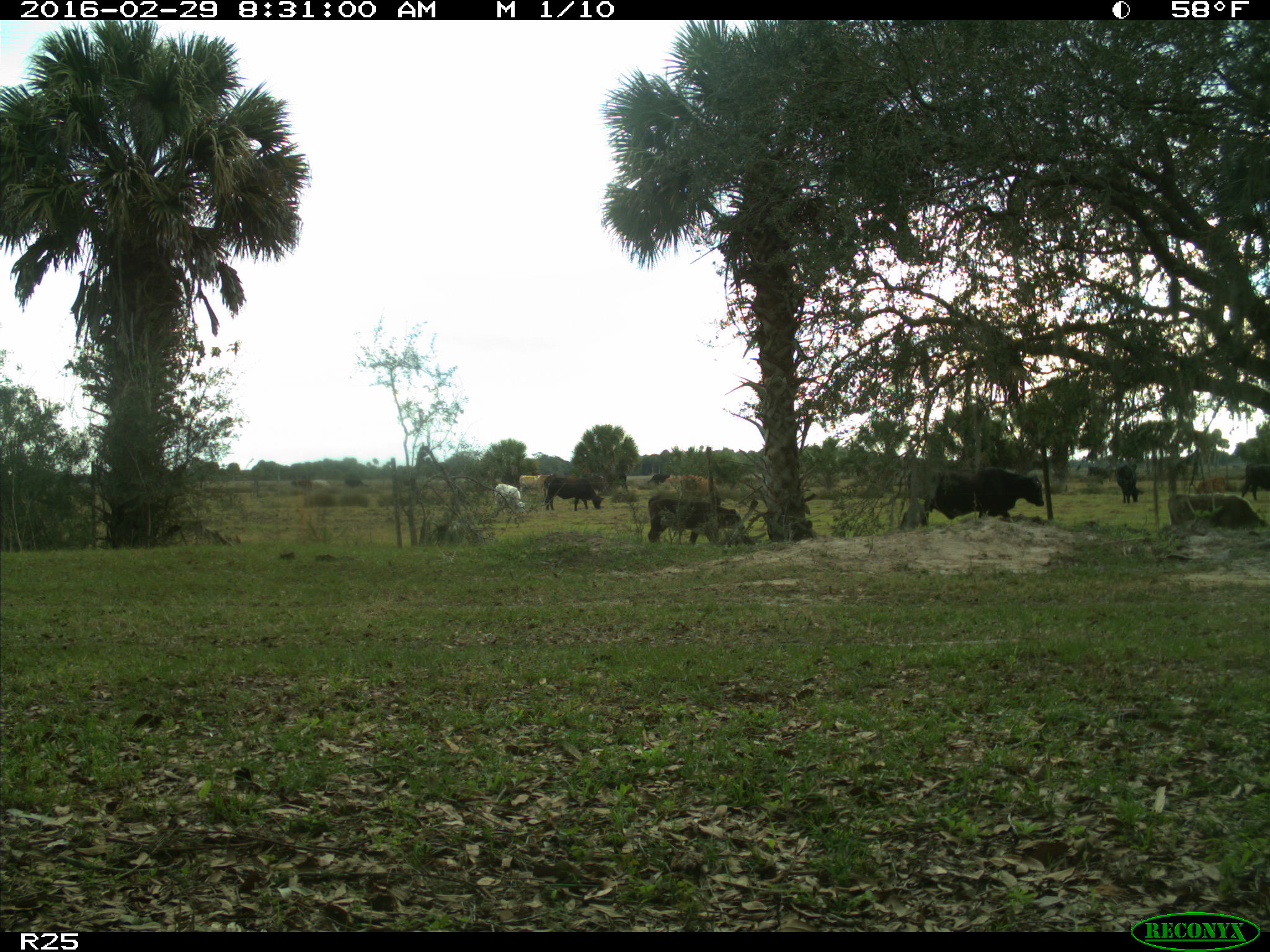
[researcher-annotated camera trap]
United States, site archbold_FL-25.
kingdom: Animalia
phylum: Chordata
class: Mammalia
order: Artiodactyla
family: Bovidae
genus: Bos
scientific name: Bos taurus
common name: domestic cow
Bos taurus (domestic cow).